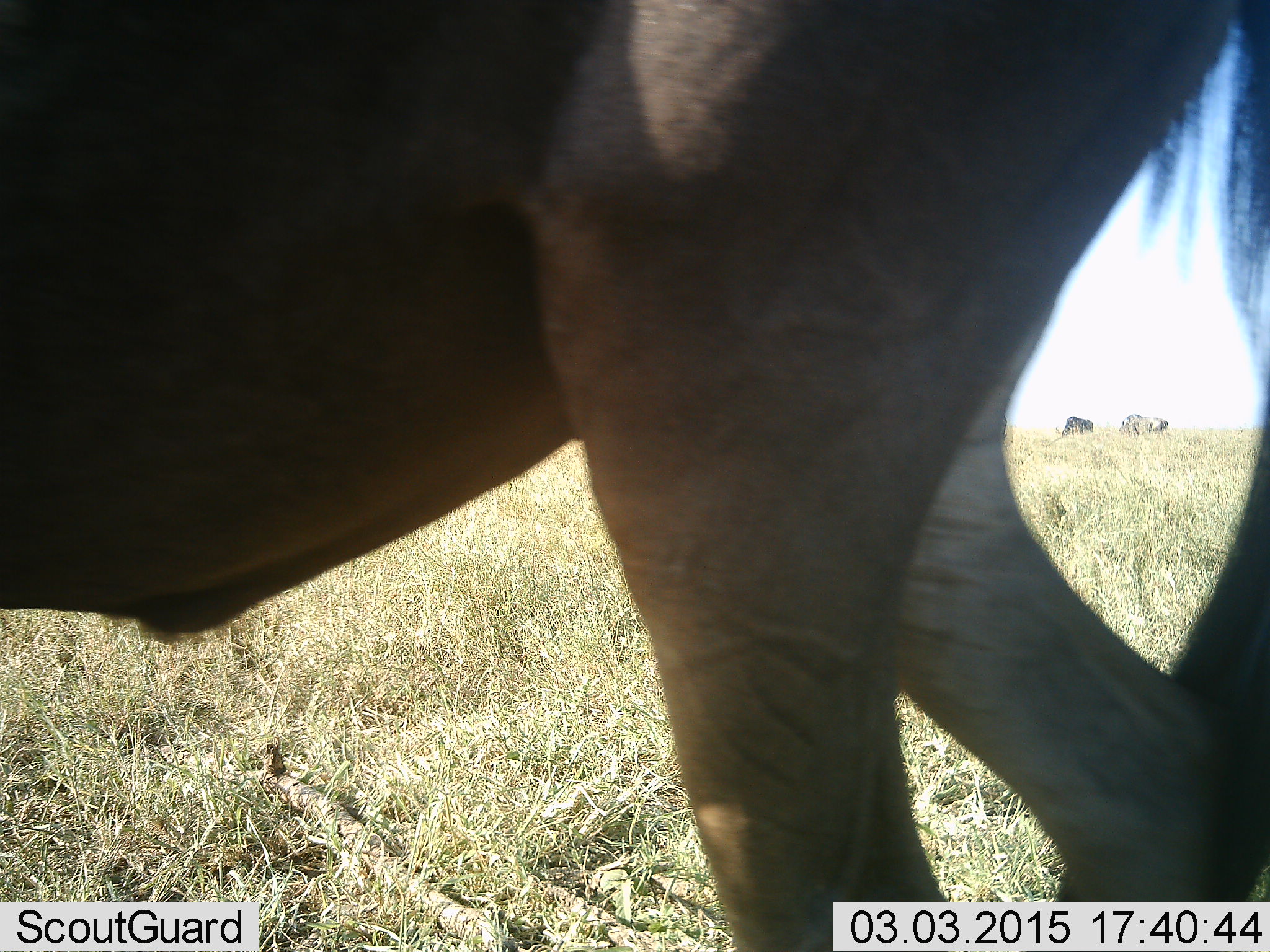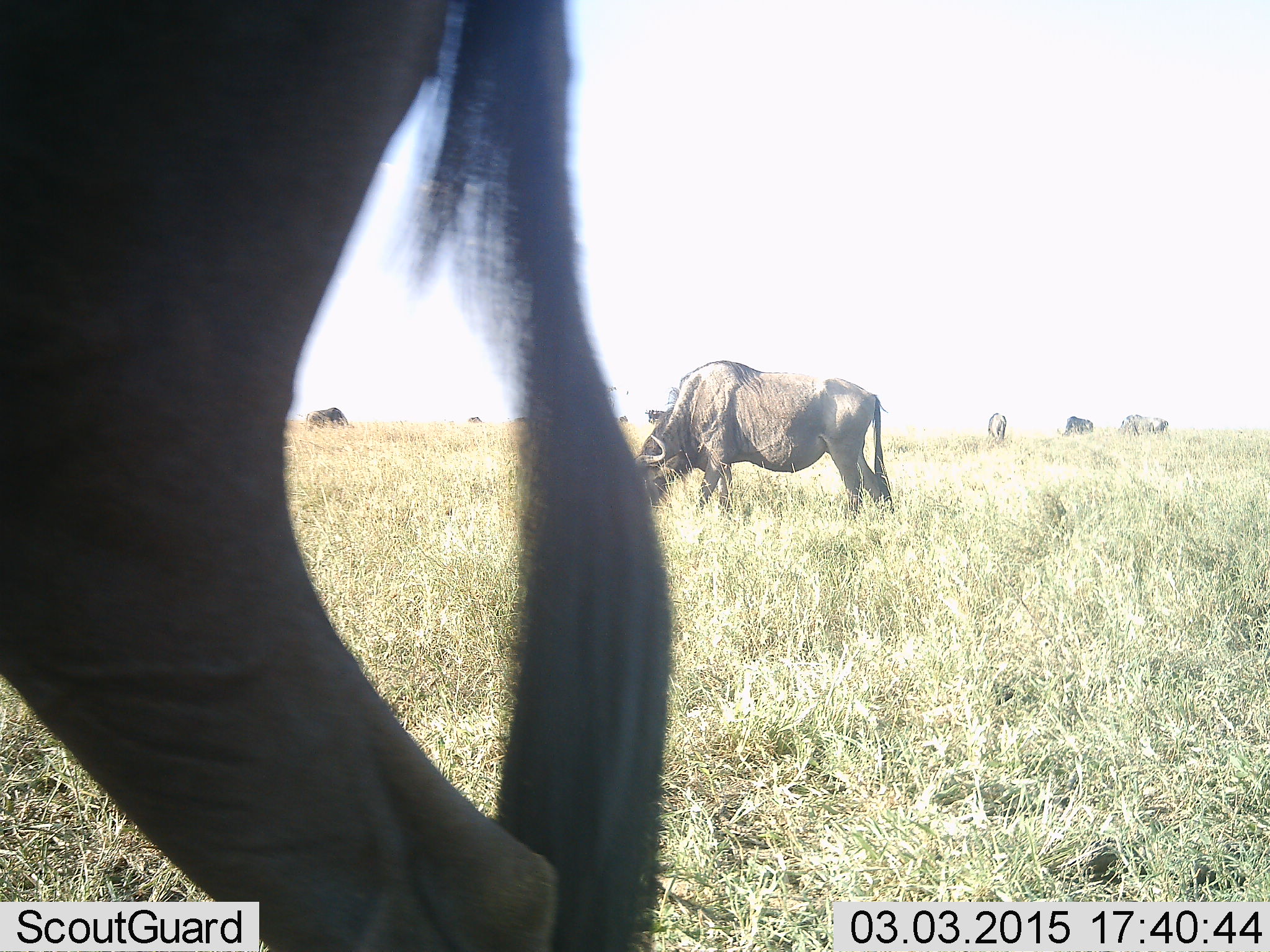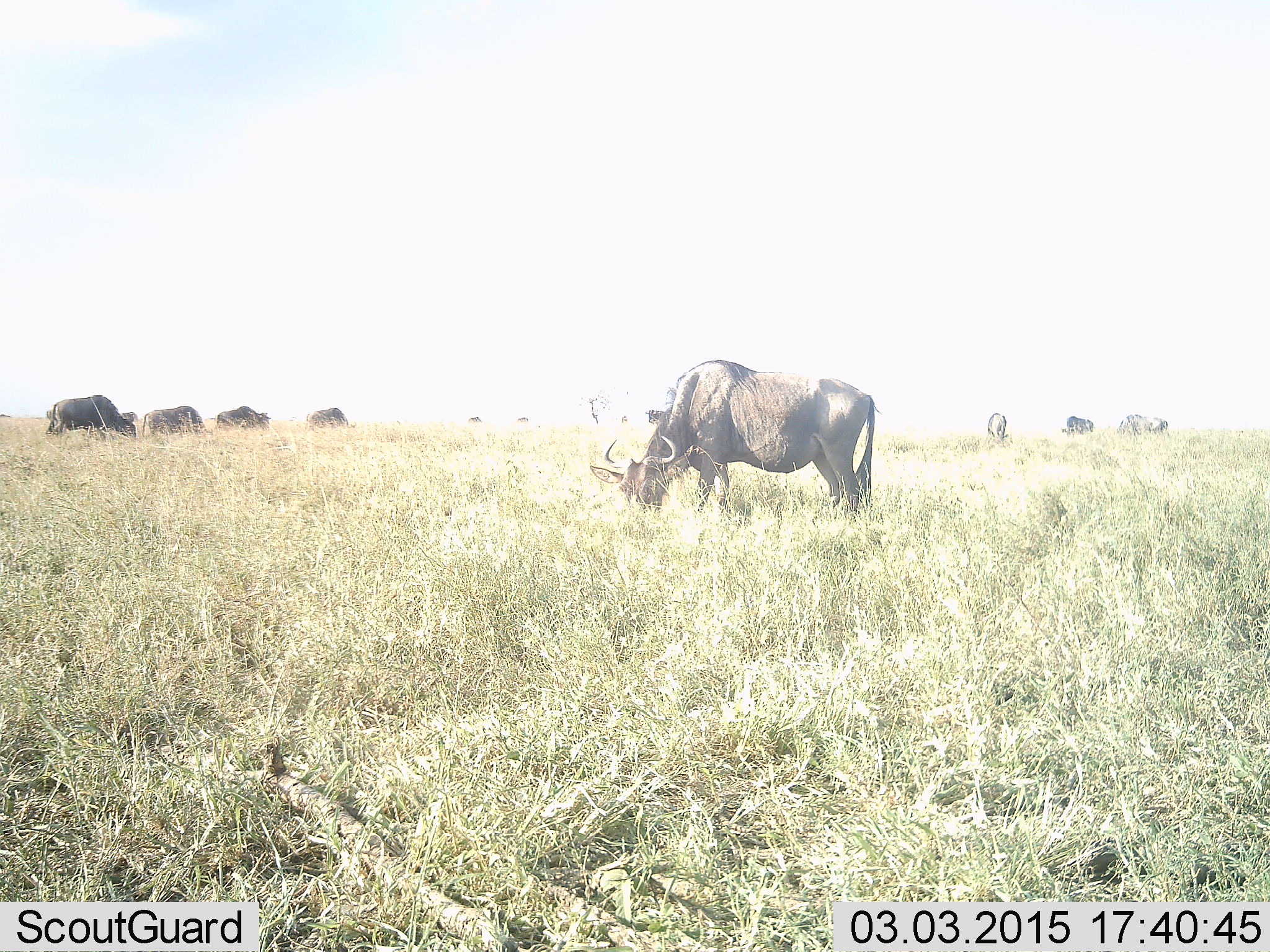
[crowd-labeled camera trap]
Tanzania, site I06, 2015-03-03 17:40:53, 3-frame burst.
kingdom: Animalia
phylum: Chordata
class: Mammalia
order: Artiodactyla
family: Bovidae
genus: Connochaetes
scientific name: Connochaetes taurinus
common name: blue wildebeest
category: wildebeest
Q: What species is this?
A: Wildebeest (blue wildebeest) (Connochaetes taurinus).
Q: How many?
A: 9.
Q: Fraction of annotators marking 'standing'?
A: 60%.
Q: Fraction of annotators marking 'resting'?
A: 0%.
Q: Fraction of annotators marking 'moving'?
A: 70%.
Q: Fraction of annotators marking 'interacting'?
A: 0%.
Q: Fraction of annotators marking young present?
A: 0%.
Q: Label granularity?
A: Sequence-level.